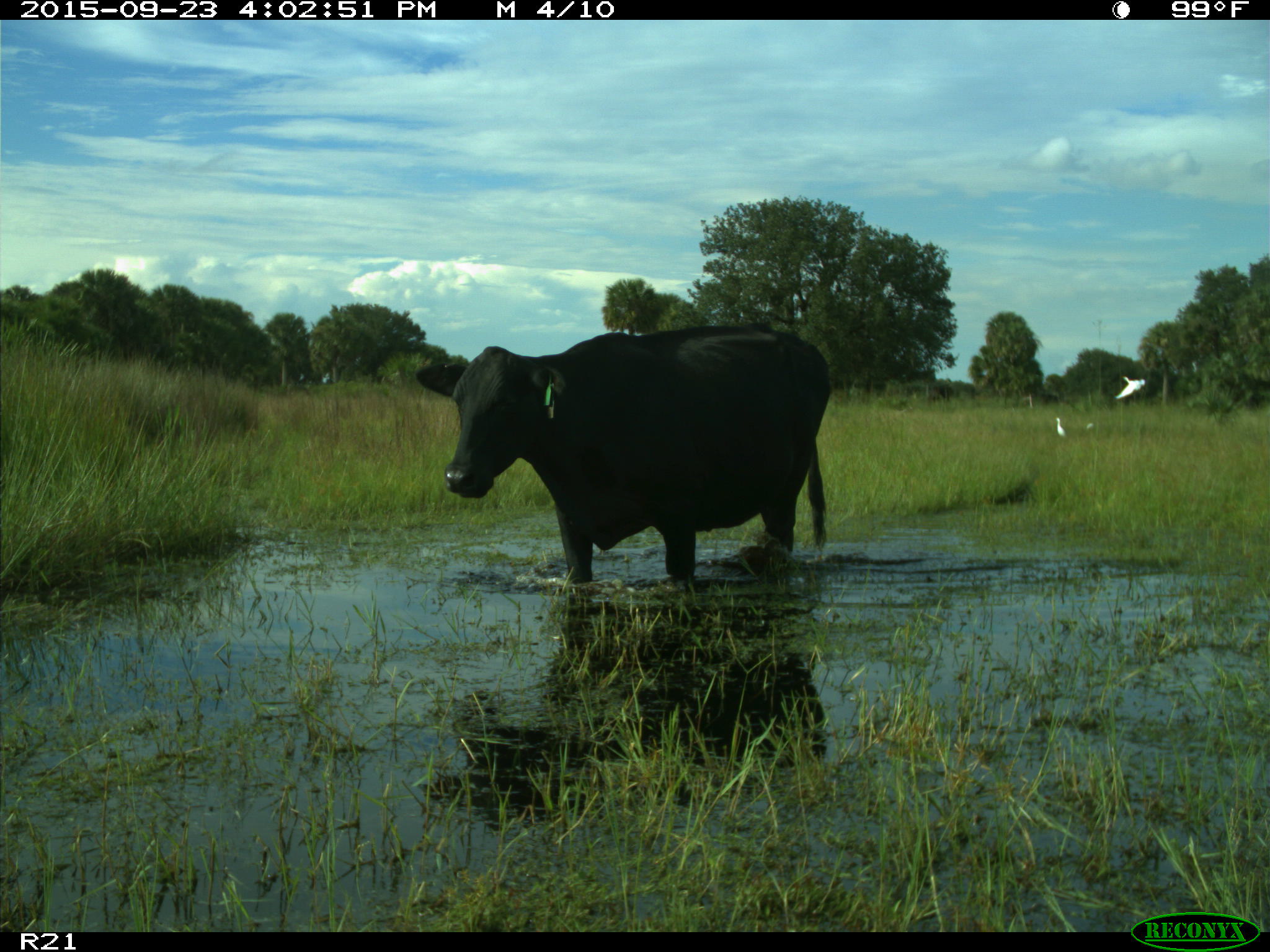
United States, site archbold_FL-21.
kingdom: Animalia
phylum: Chordata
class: Mammalia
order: Artiodactyla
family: Bovidae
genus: Bos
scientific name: Bos taurus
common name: domestic cow